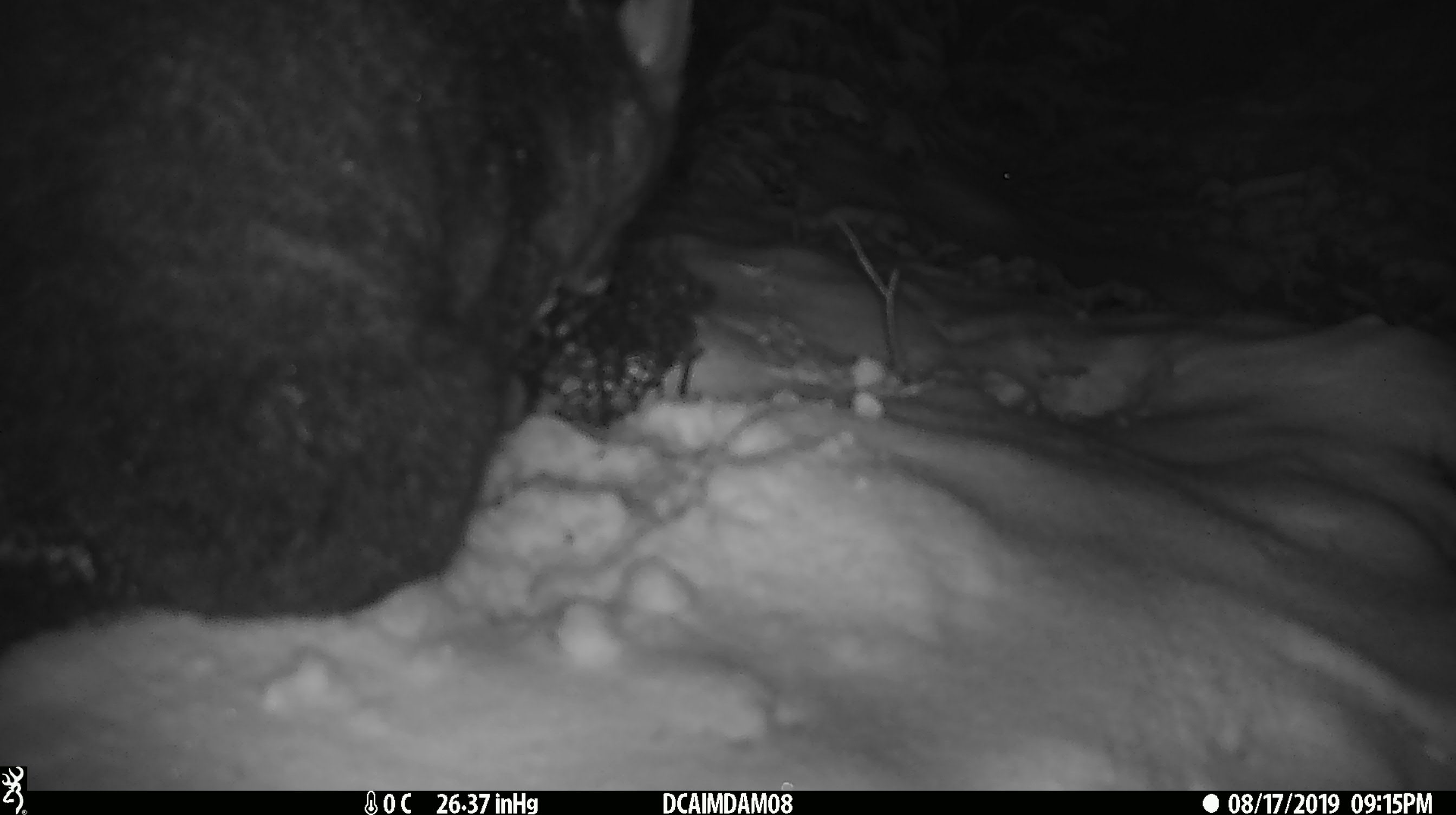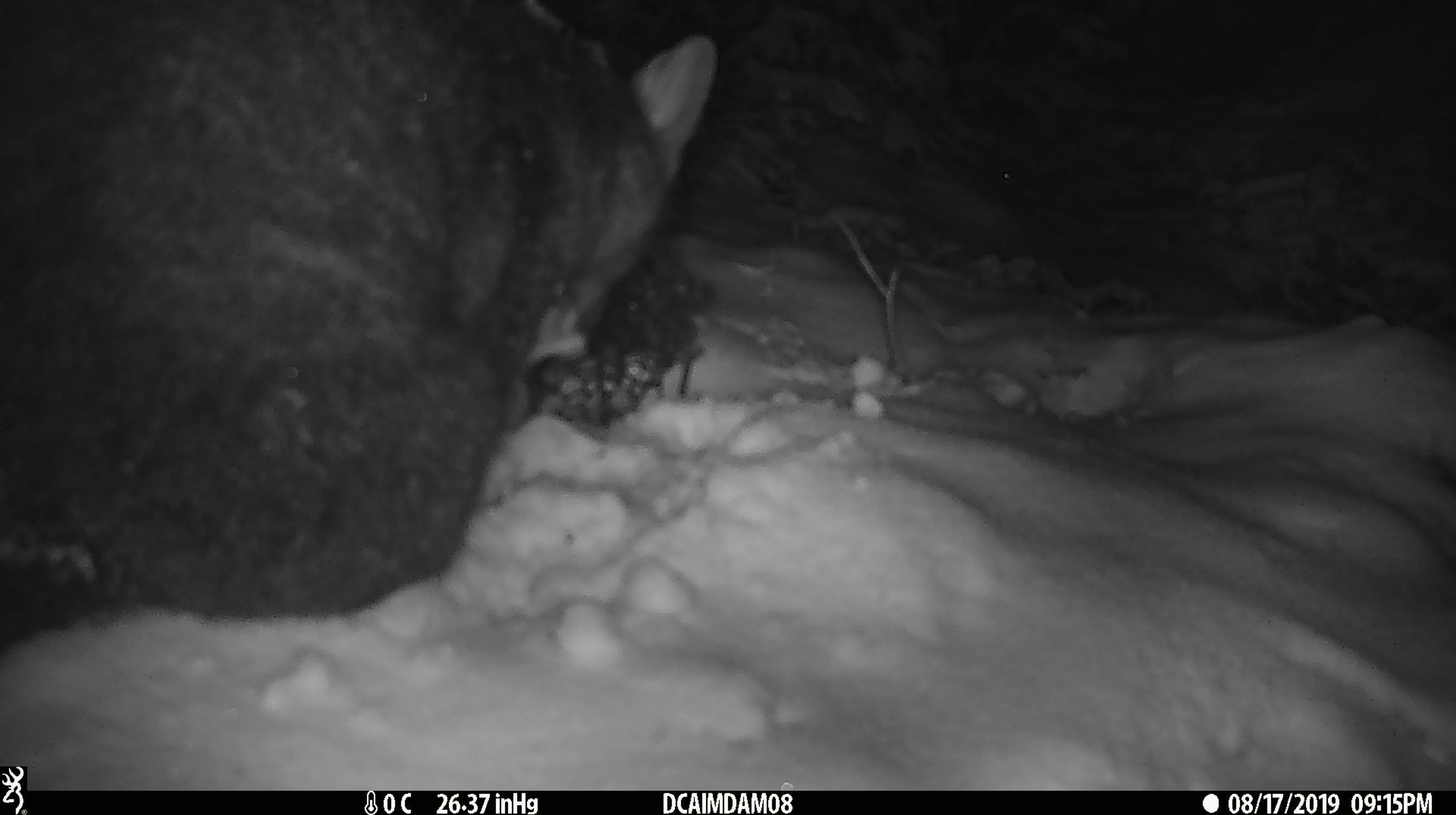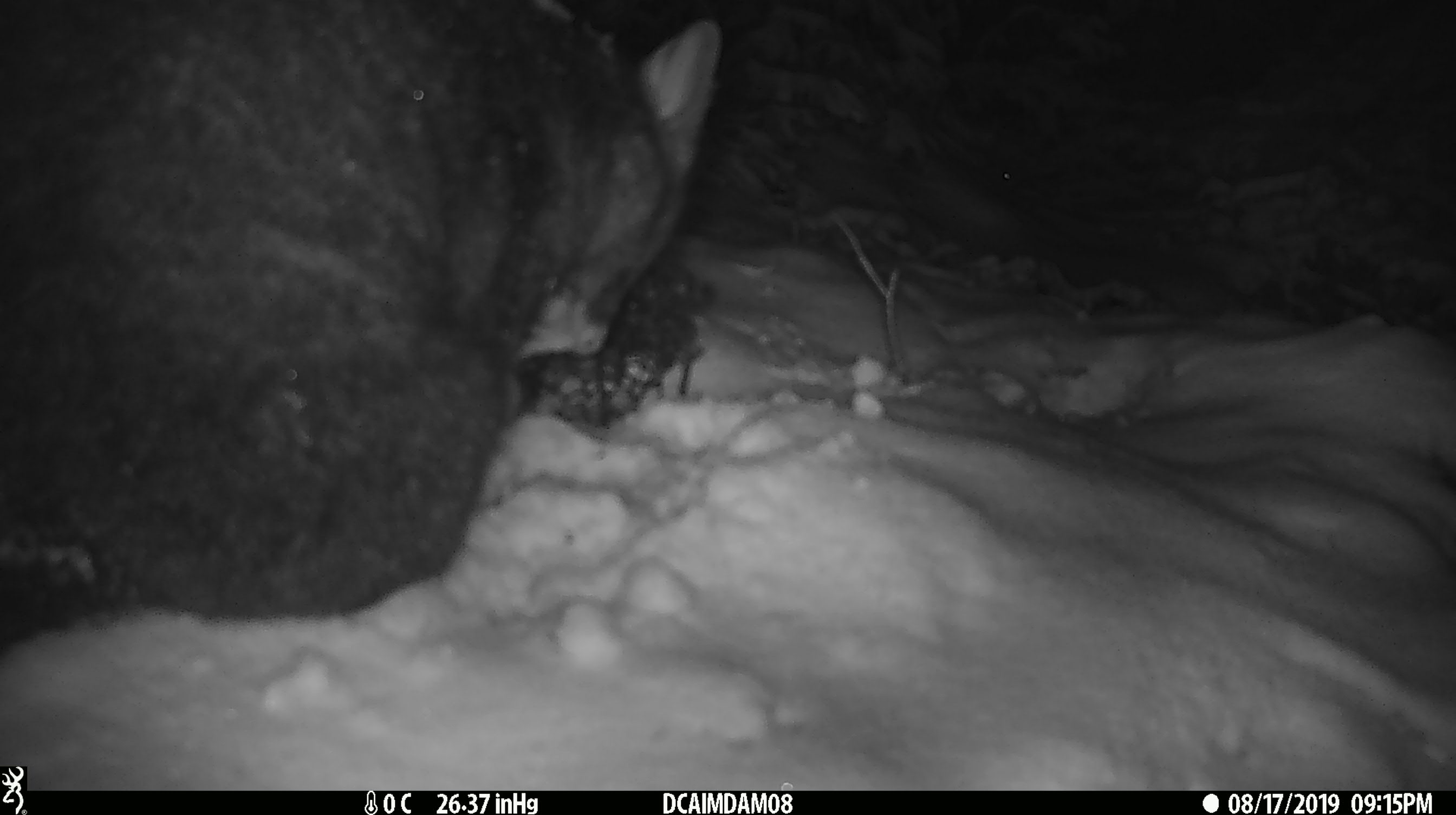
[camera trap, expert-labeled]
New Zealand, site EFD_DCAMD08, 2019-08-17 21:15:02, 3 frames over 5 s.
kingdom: Animalia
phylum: Chordata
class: Mammalia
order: Diprotodontia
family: Phalangeridae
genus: Trichosurus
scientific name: Trichosurus vulpecula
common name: common brushtail possum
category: possum